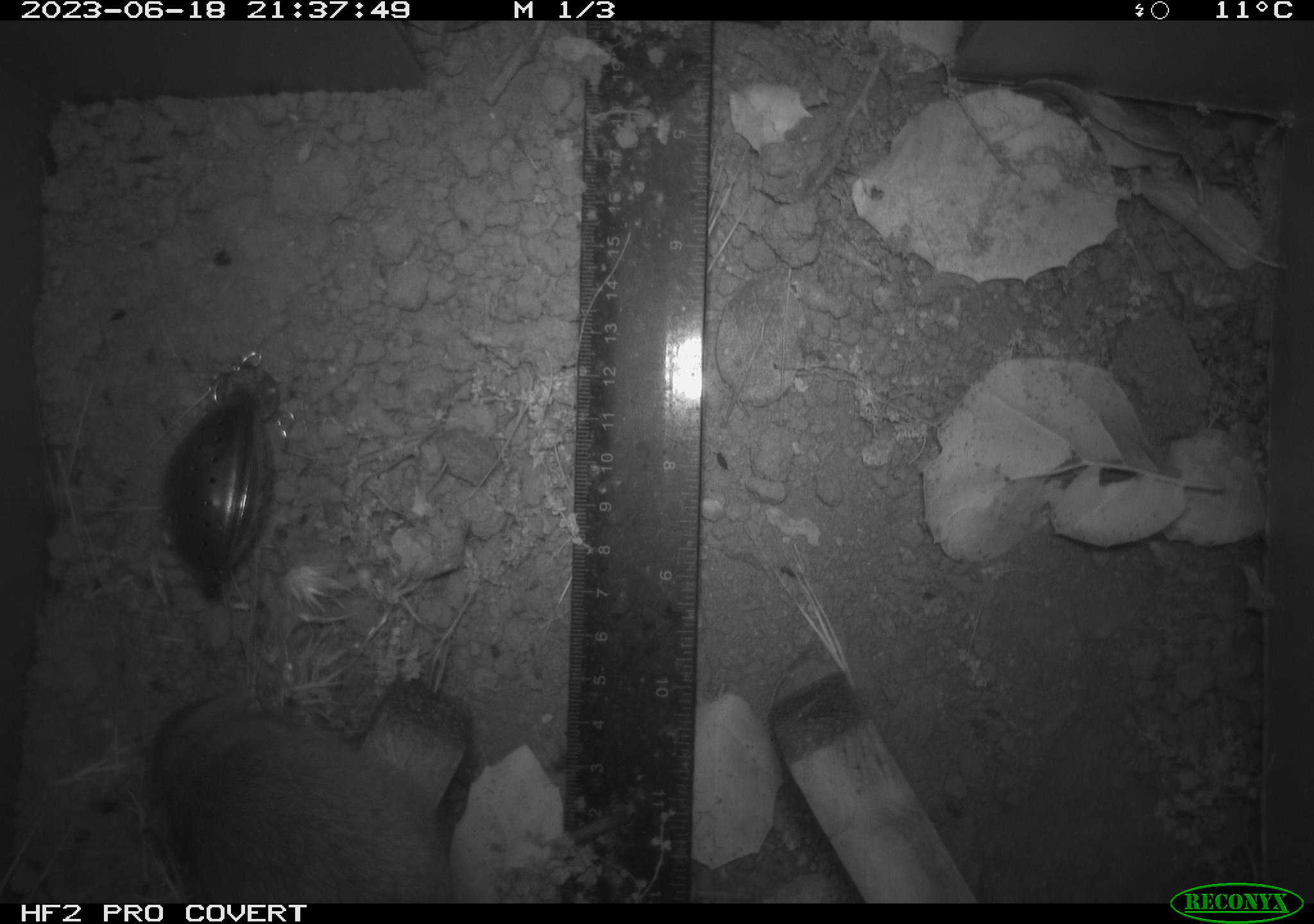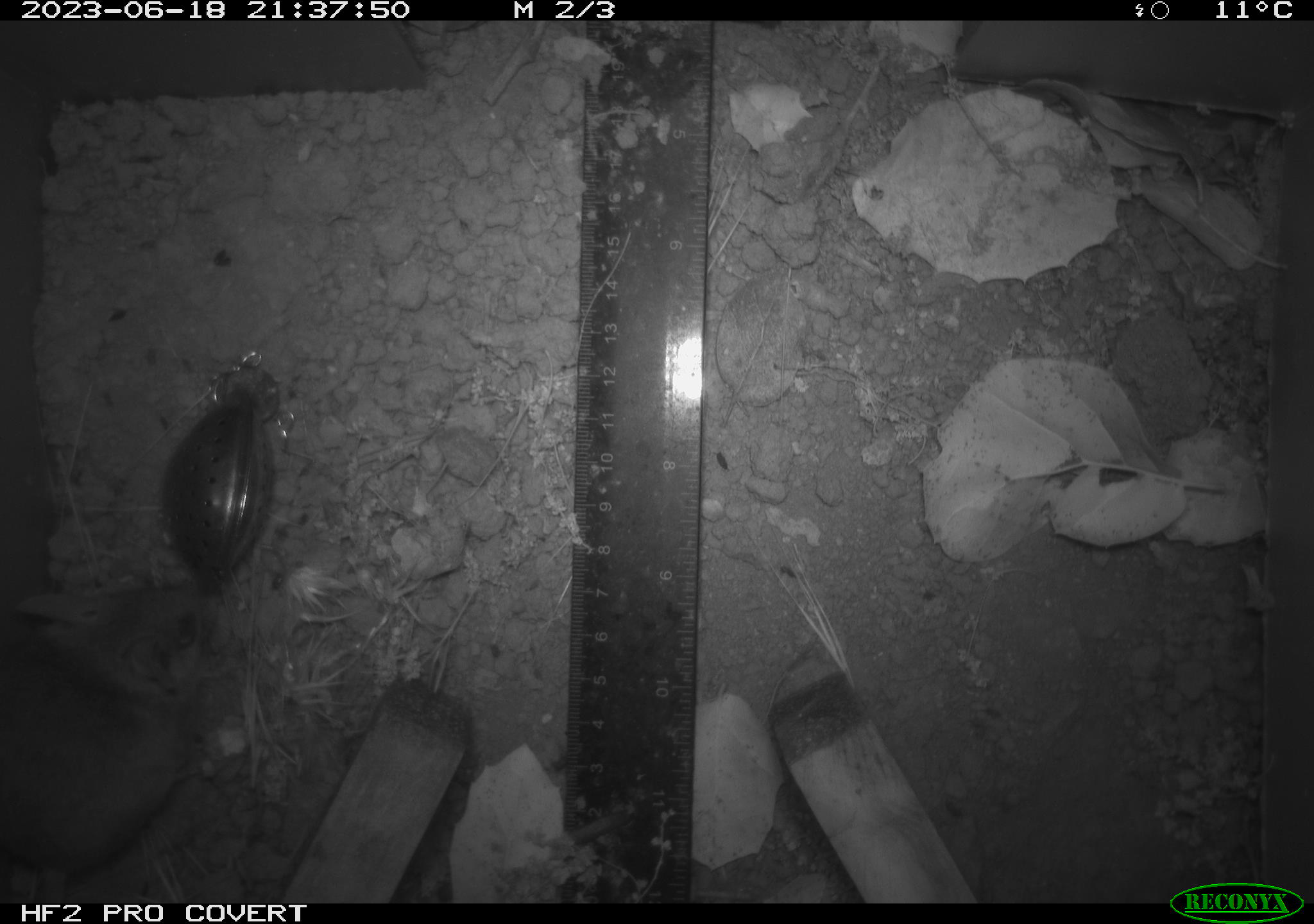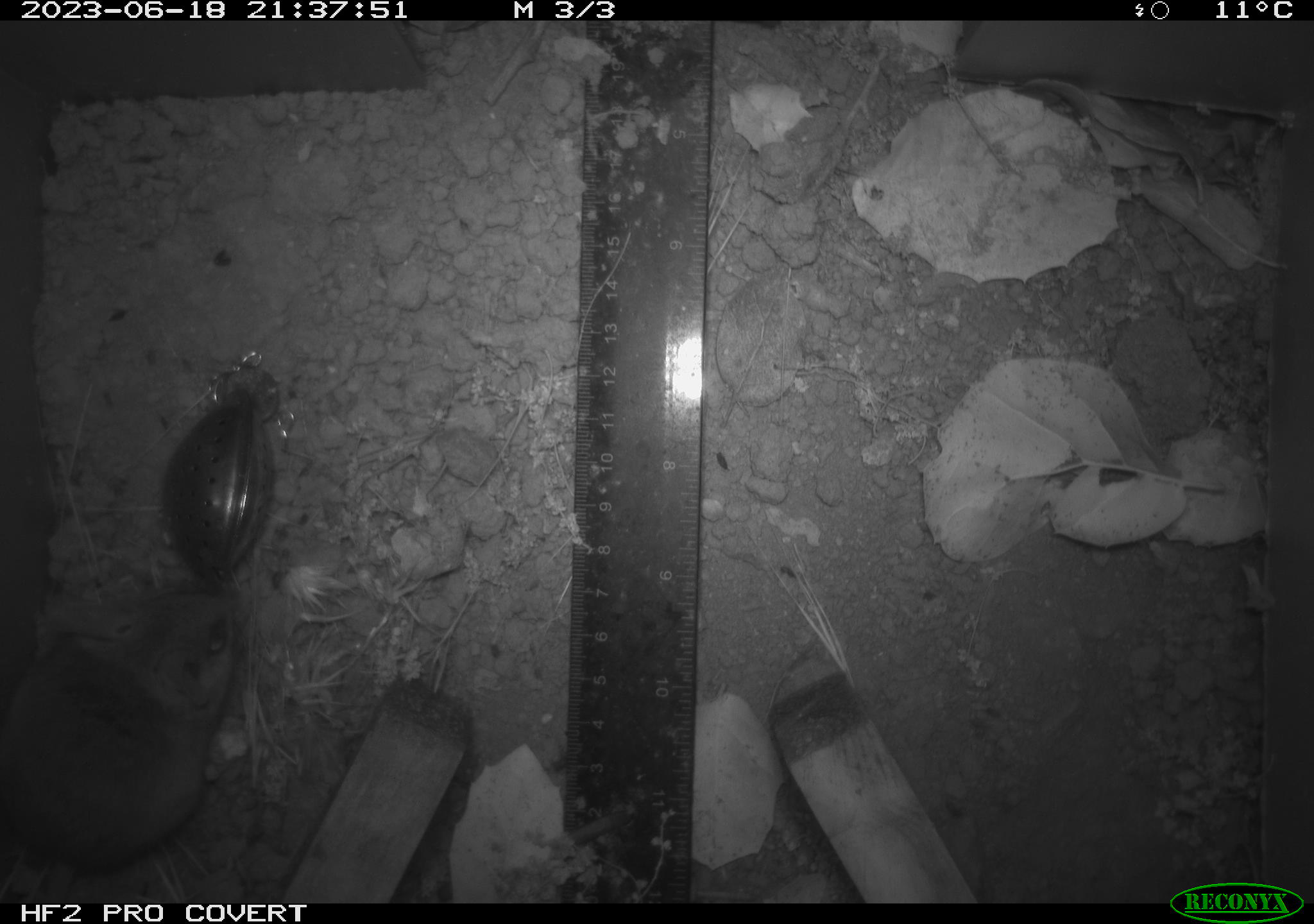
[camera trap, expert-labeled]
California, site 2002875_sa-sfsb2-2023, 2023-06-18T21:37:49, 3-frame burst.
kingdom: Animalia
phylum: Chordata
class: Mammalia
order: Rodentia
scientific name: Rodentia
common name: mouse species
Mouse species (Rodentia).